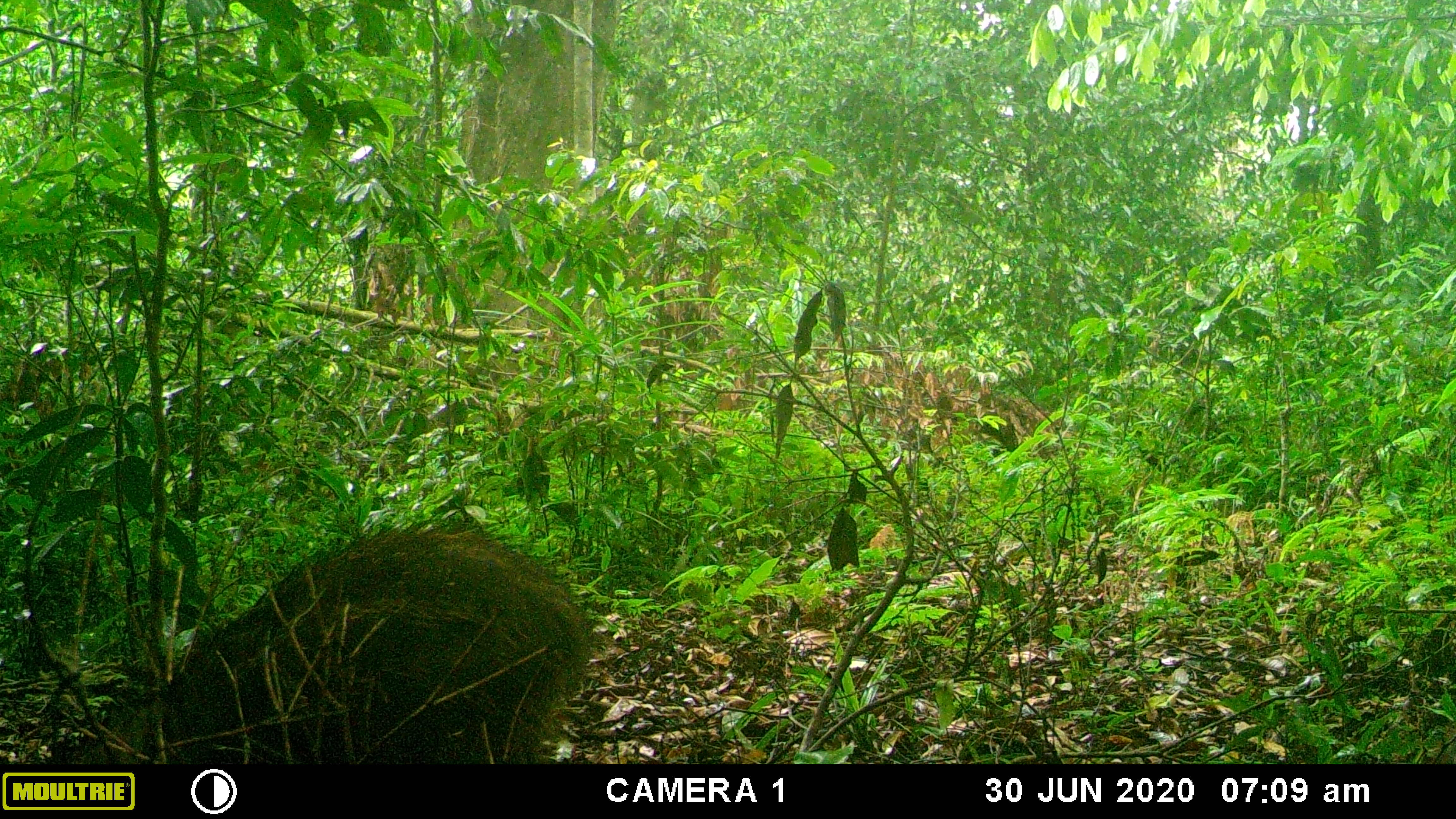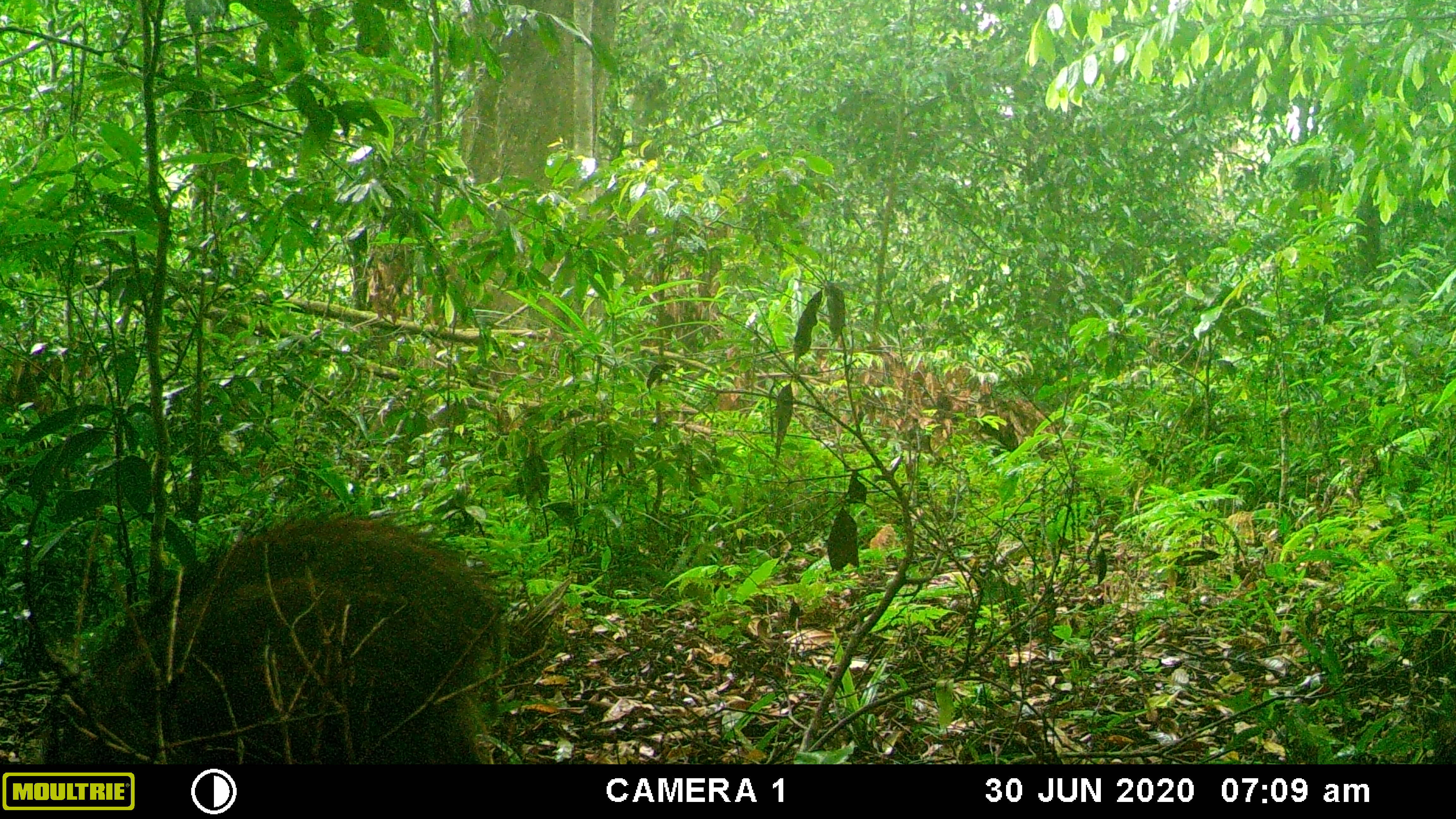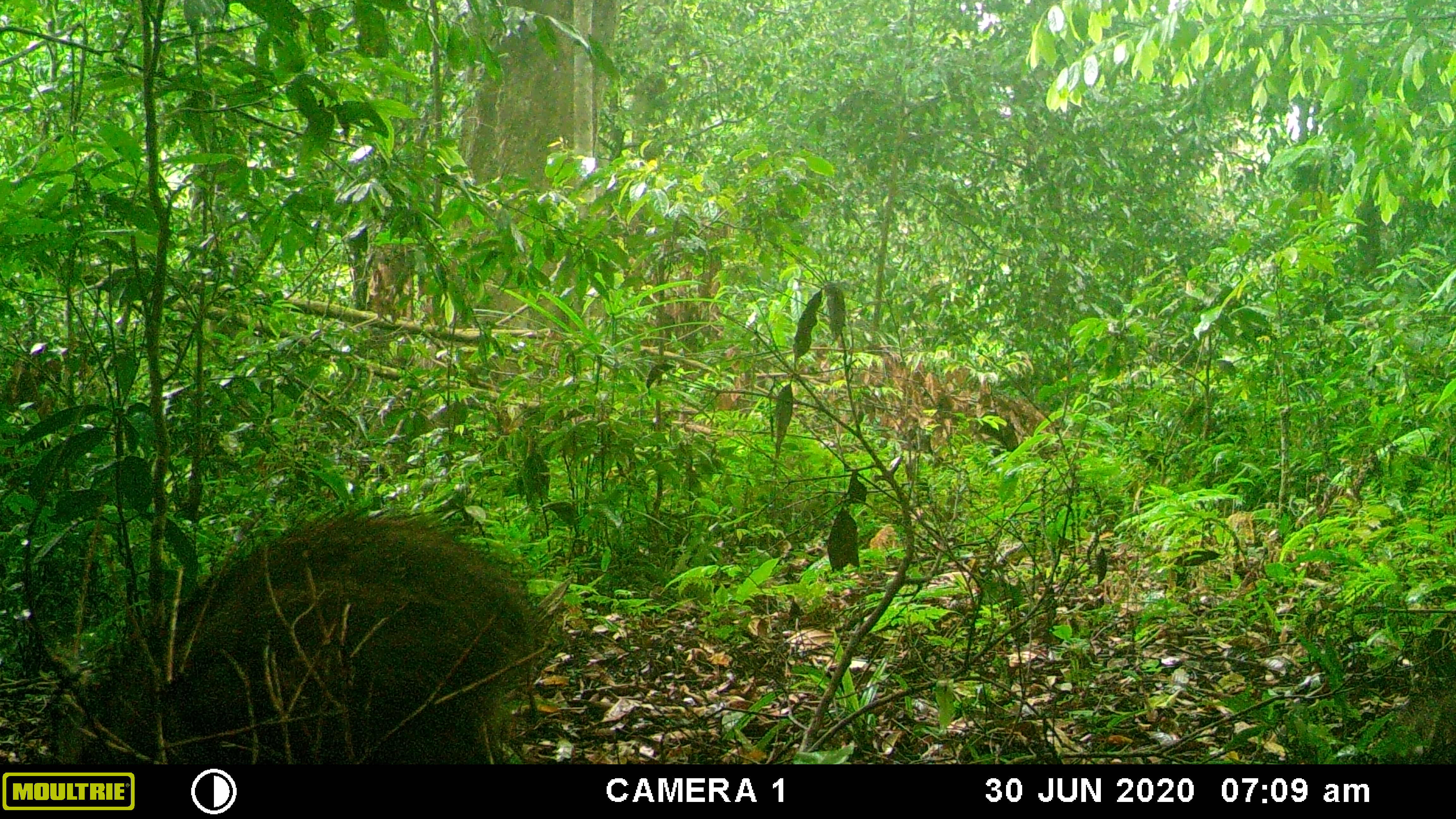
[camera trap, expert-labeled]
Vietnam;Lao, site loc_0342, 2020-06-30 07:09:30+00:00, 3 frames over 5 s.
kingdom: Animalia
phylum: Chordata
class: Mammalia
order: Artiodactyla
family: Suidae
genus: Sus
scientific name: Sus scrofa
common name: eurasian wild pig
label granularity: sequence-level